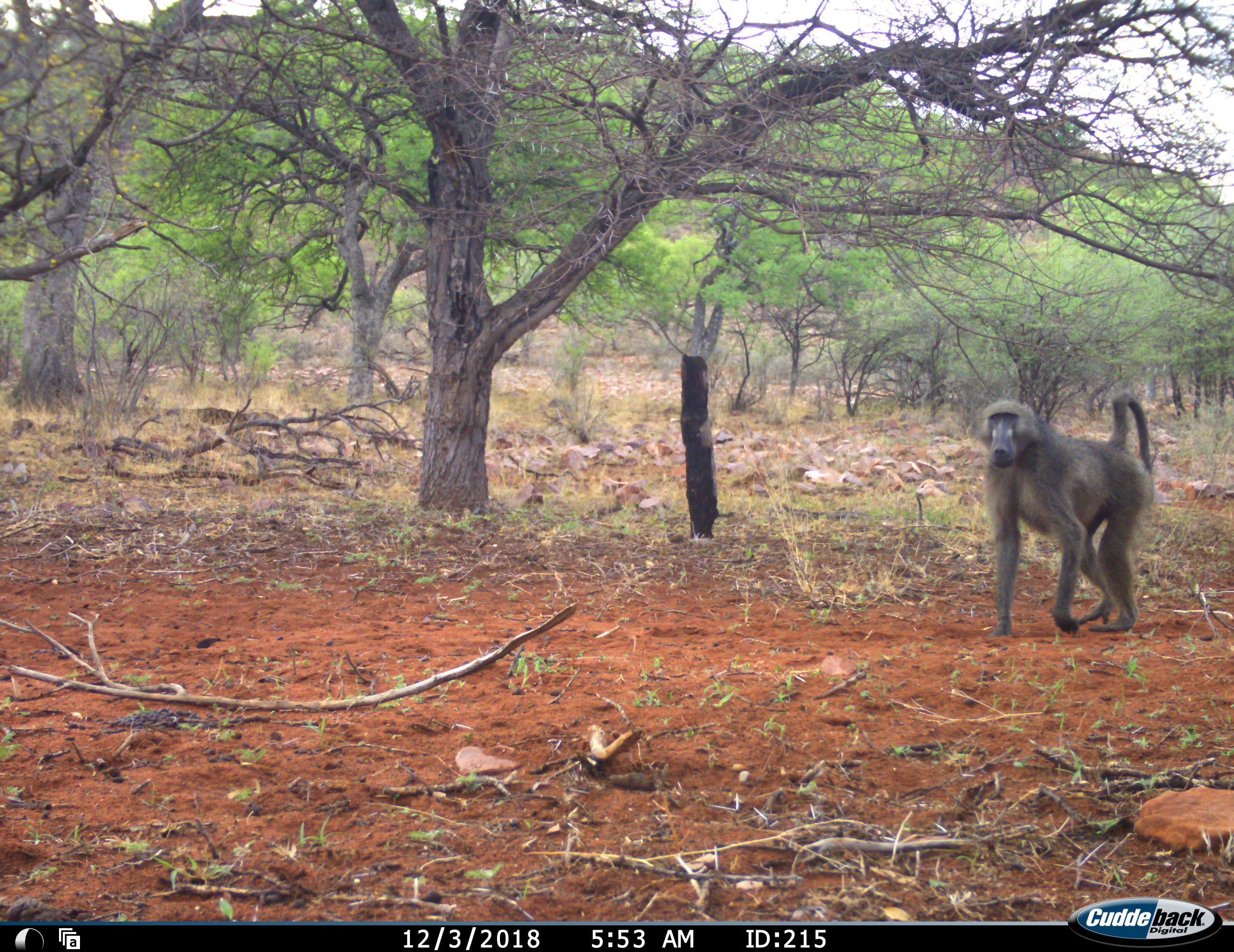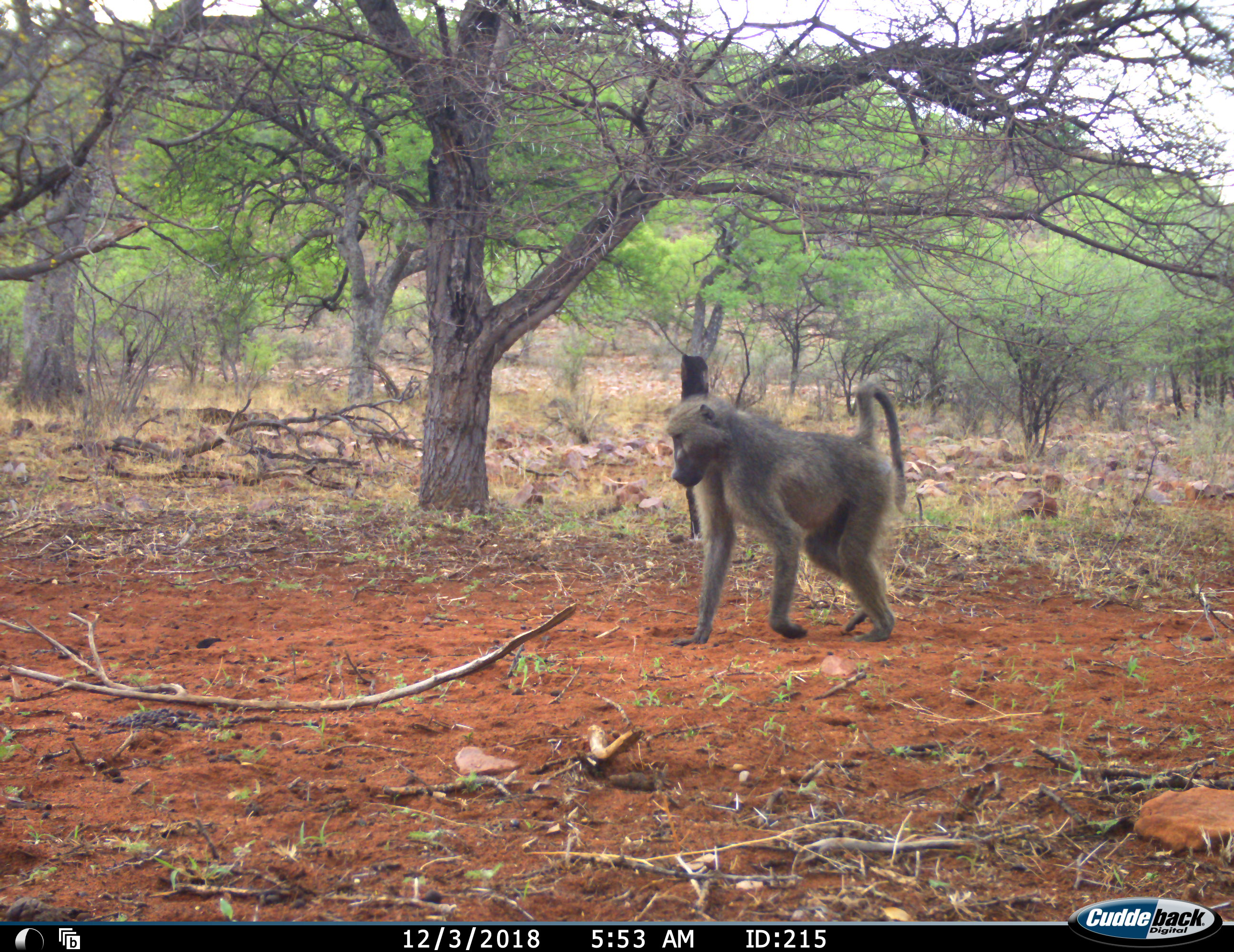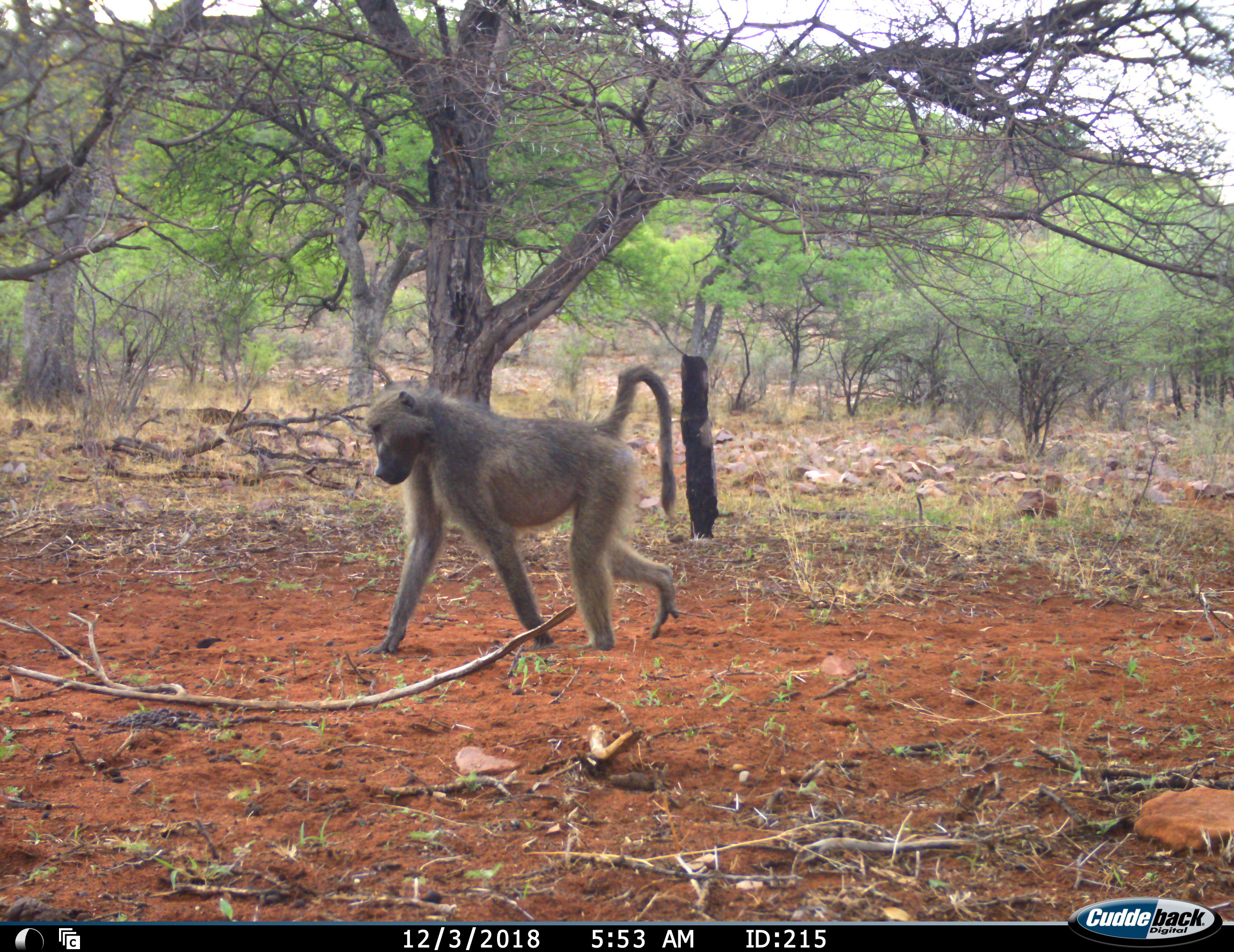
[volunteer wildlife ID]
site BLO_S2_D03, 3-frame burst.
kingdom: Animalia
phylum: Chordata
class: Mammalia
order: Primates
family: Cercopithecidae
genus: Papio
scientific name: Papio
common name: baboon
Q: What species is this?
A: Baboon (Papio).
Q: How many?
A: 1.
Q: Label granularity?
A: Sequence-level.